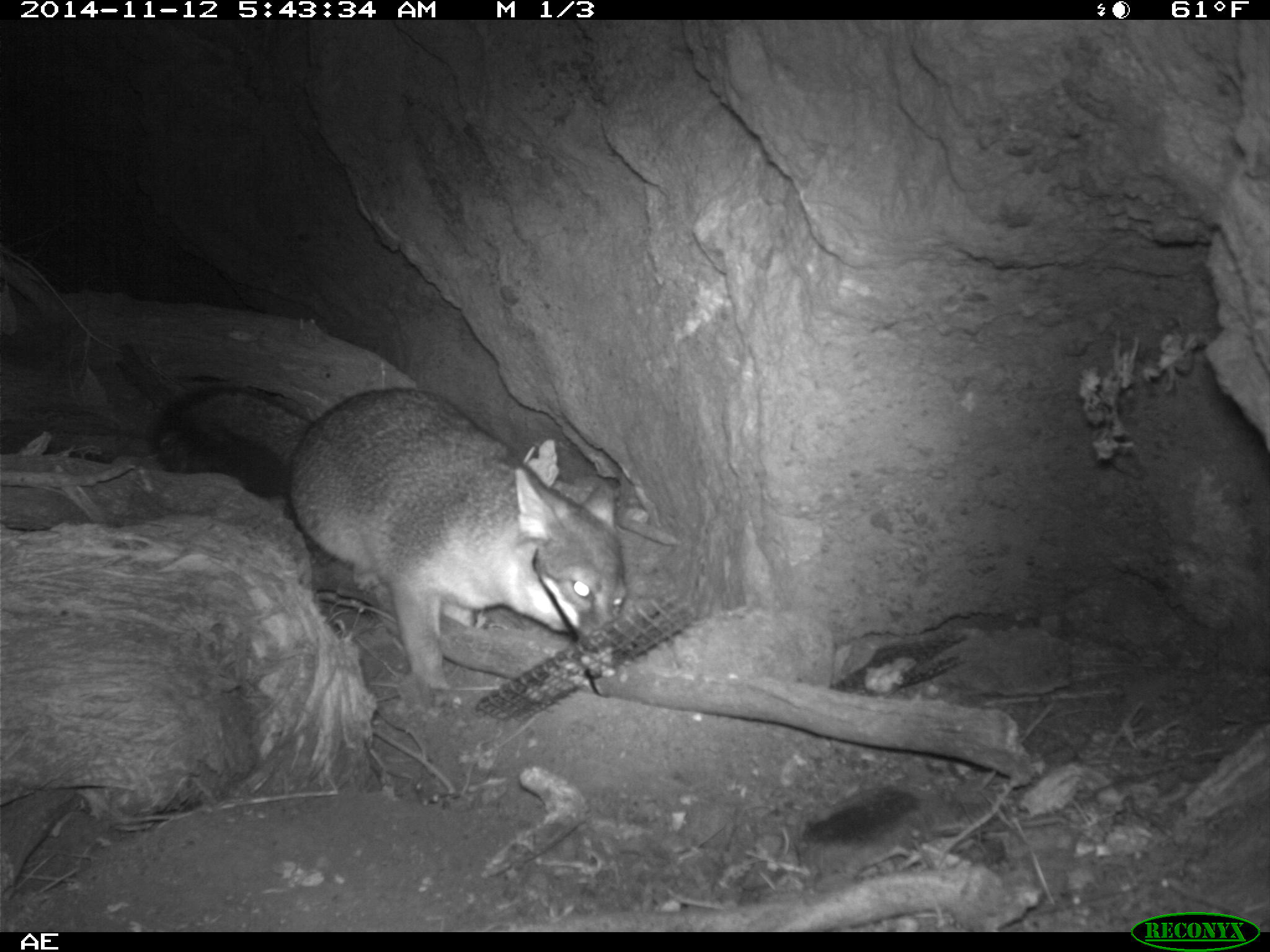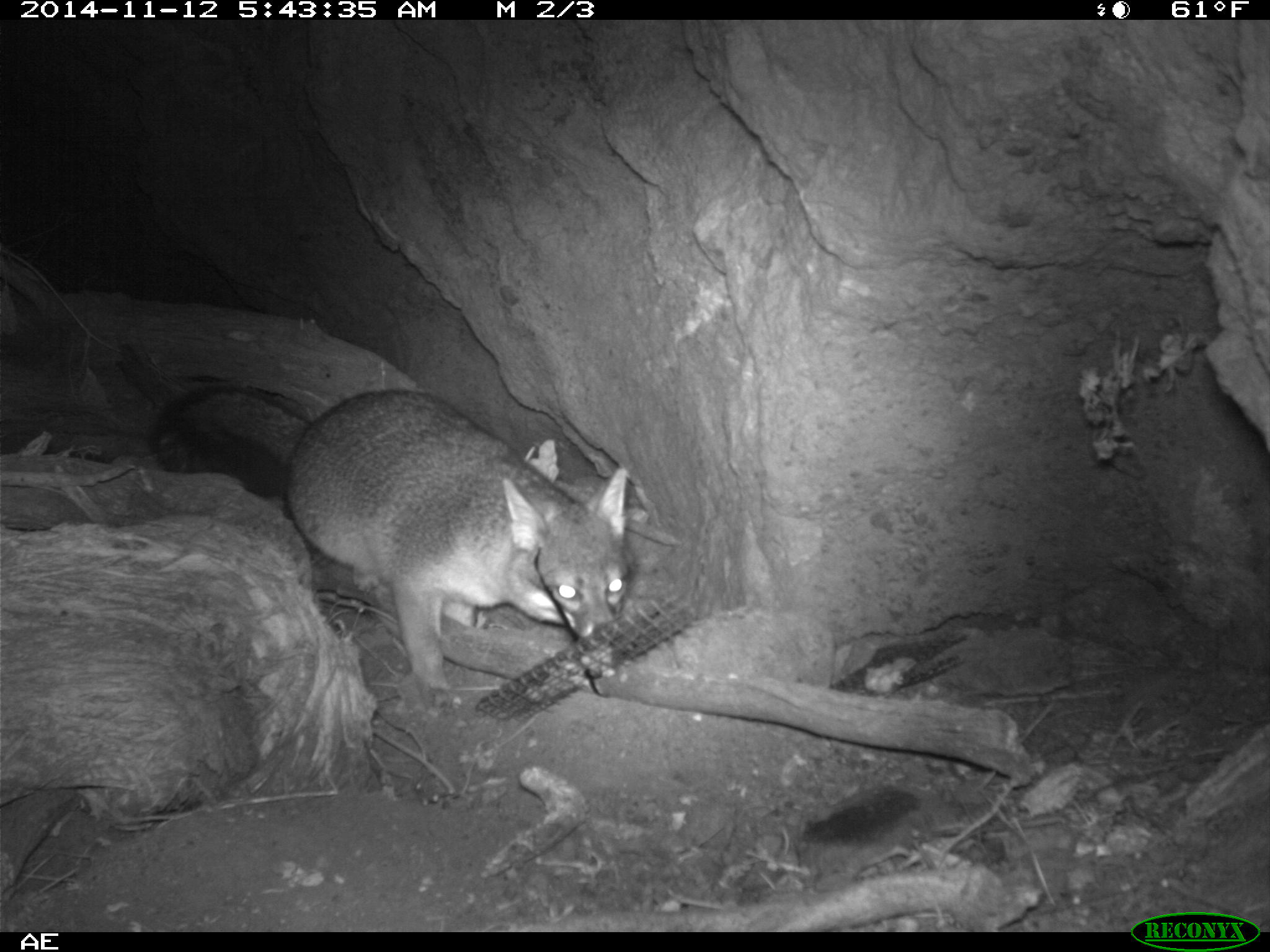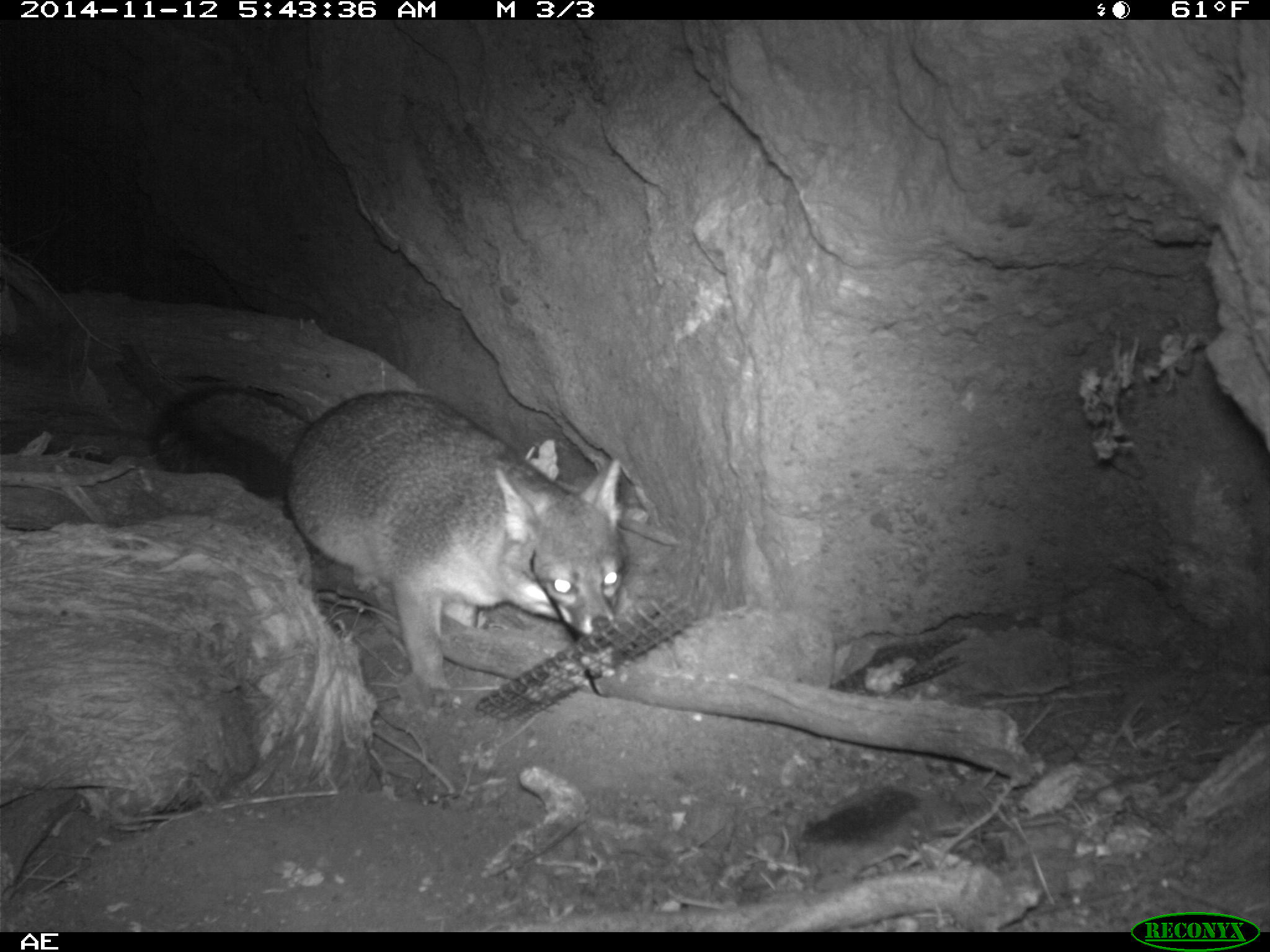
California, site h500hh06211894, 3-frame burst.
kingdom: Animalia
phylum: Chordata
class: Mammalia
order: Carnivora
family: Canidae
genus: Urocyon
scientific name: Urocyon littoralis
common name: island fox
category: fox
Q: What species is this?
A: Fox (island fox) (Urocyon littoralis).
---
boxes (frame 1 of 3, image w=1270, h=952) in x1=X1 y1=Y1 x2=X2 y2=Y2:
fox: x1=159 y1=384 x2=625 y2=710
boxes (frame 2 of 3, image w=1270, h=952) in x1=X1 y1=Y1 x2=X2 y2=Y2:
fox: x1=144 y1=384 x2=633 y2=714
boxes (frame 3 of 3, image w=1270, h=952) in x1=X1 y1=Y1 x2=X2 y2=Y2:
fox: x1=149 y1=385 x2=627 y2=716